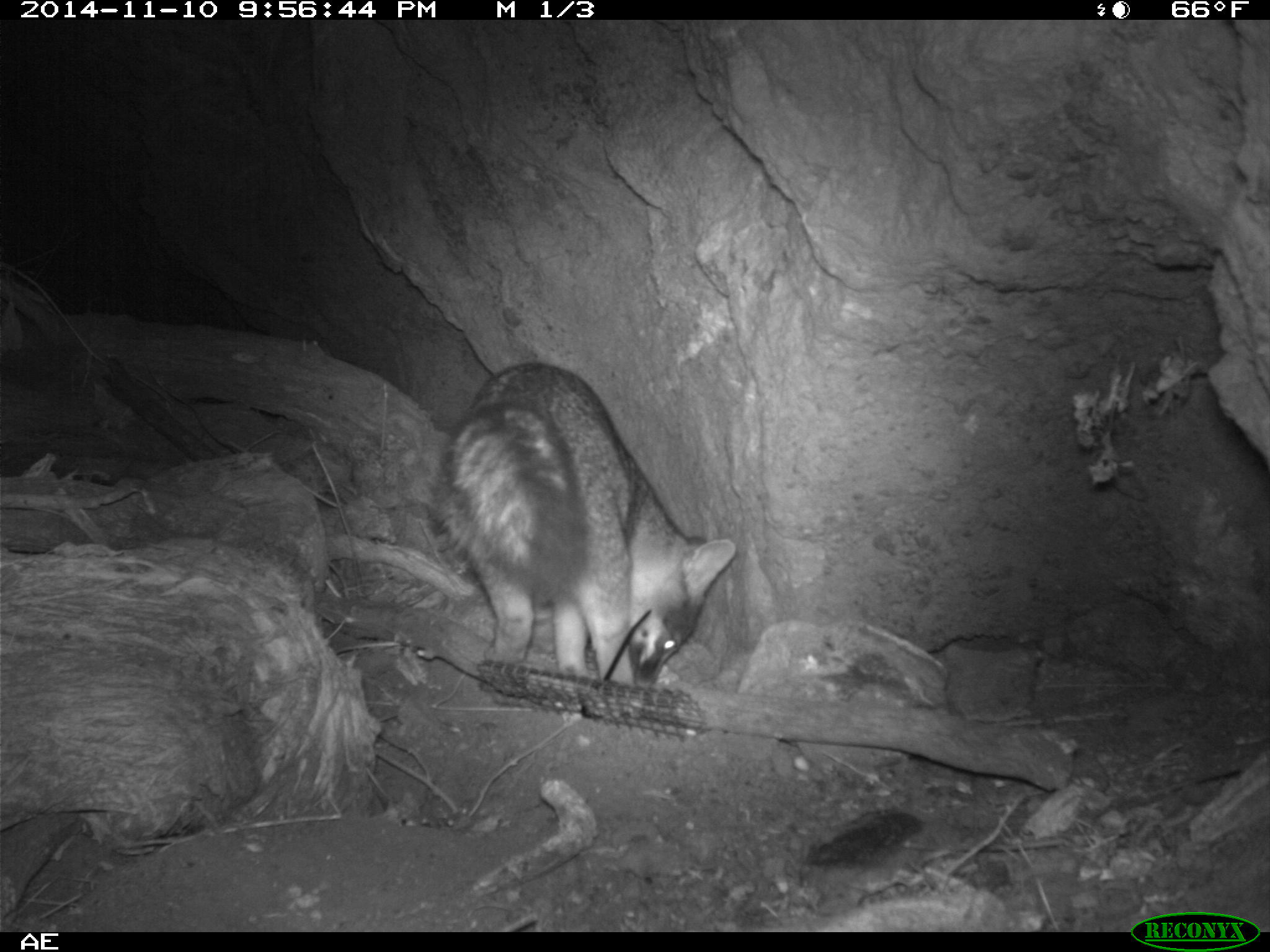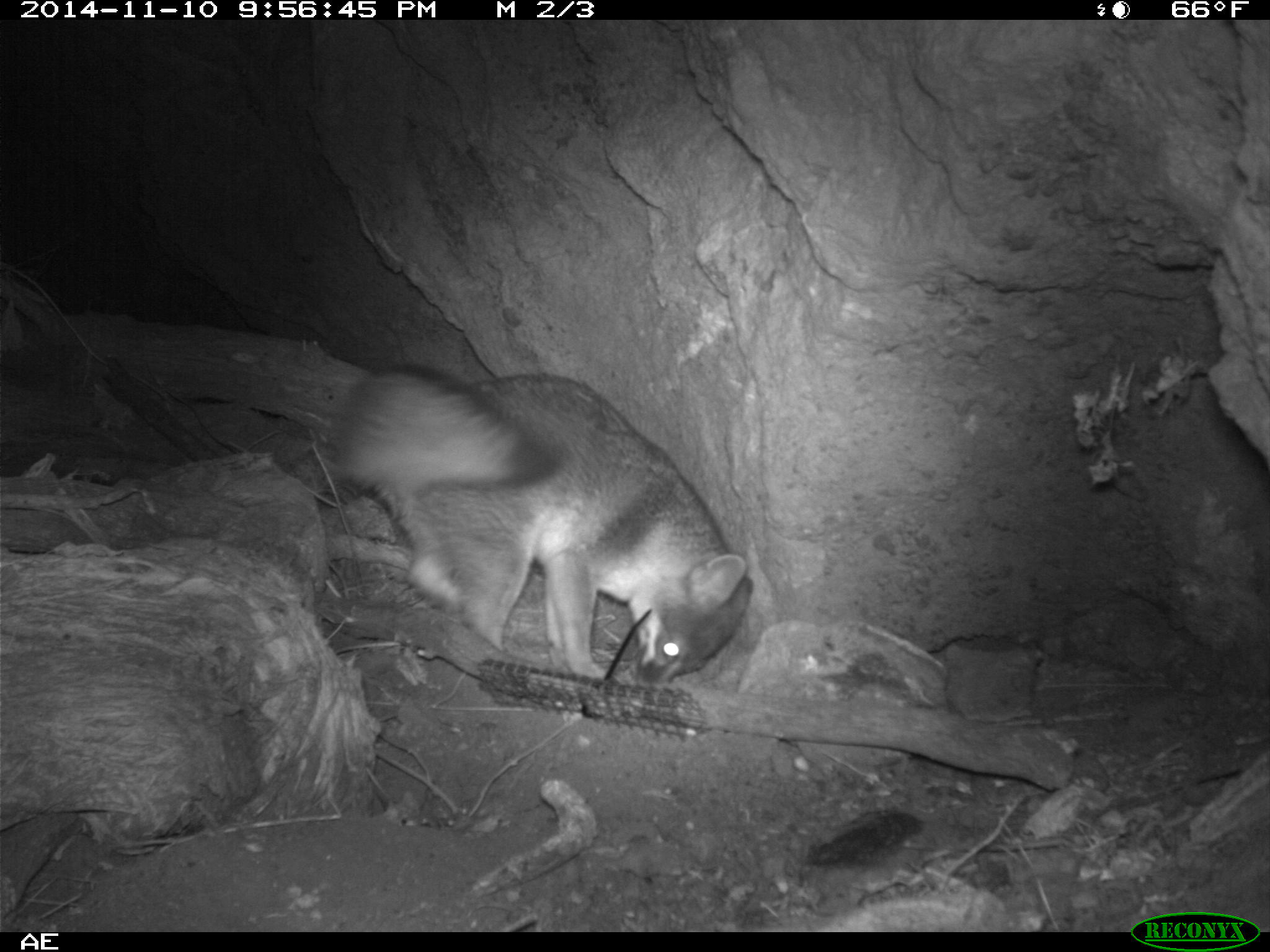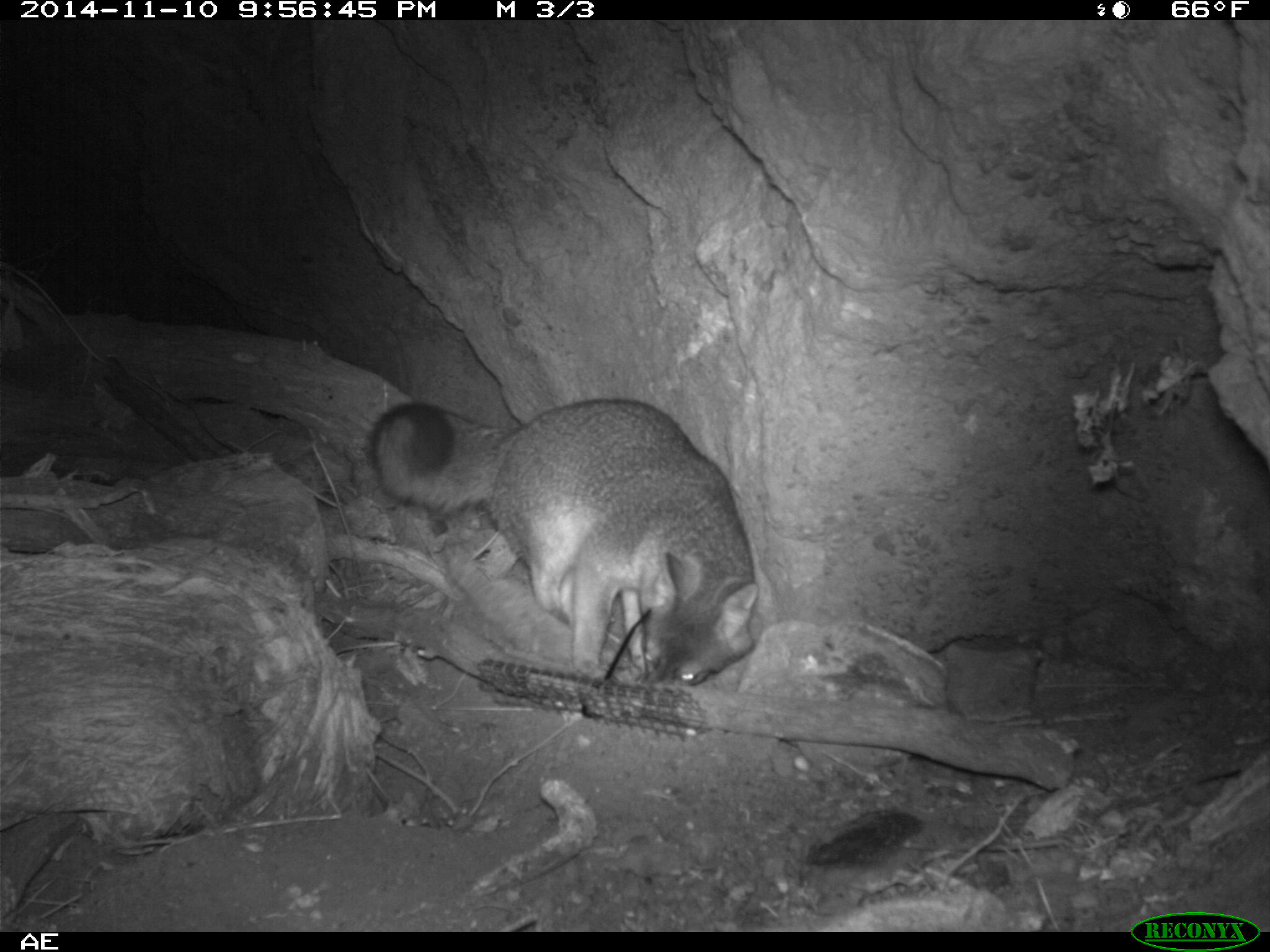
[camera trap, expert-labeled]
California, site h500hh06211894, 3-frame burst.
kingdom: Animalia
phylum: Chordata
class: Mammalia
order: Carnivora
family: Canidae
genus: Urocyon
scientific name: Urocyon littoralis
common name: island fox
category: fox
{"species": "fox (island fox) (Urocyon littoralis)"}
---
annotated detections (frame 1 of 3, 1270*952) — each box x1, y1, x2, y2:
fox: 437, 361, 734, 727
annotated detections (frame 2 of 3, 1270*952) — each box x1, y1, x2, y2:
fox: 332, 365, 753, 725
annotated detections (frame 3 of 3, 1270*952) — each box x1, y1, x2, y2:
fox: 367, 398, 759, 686